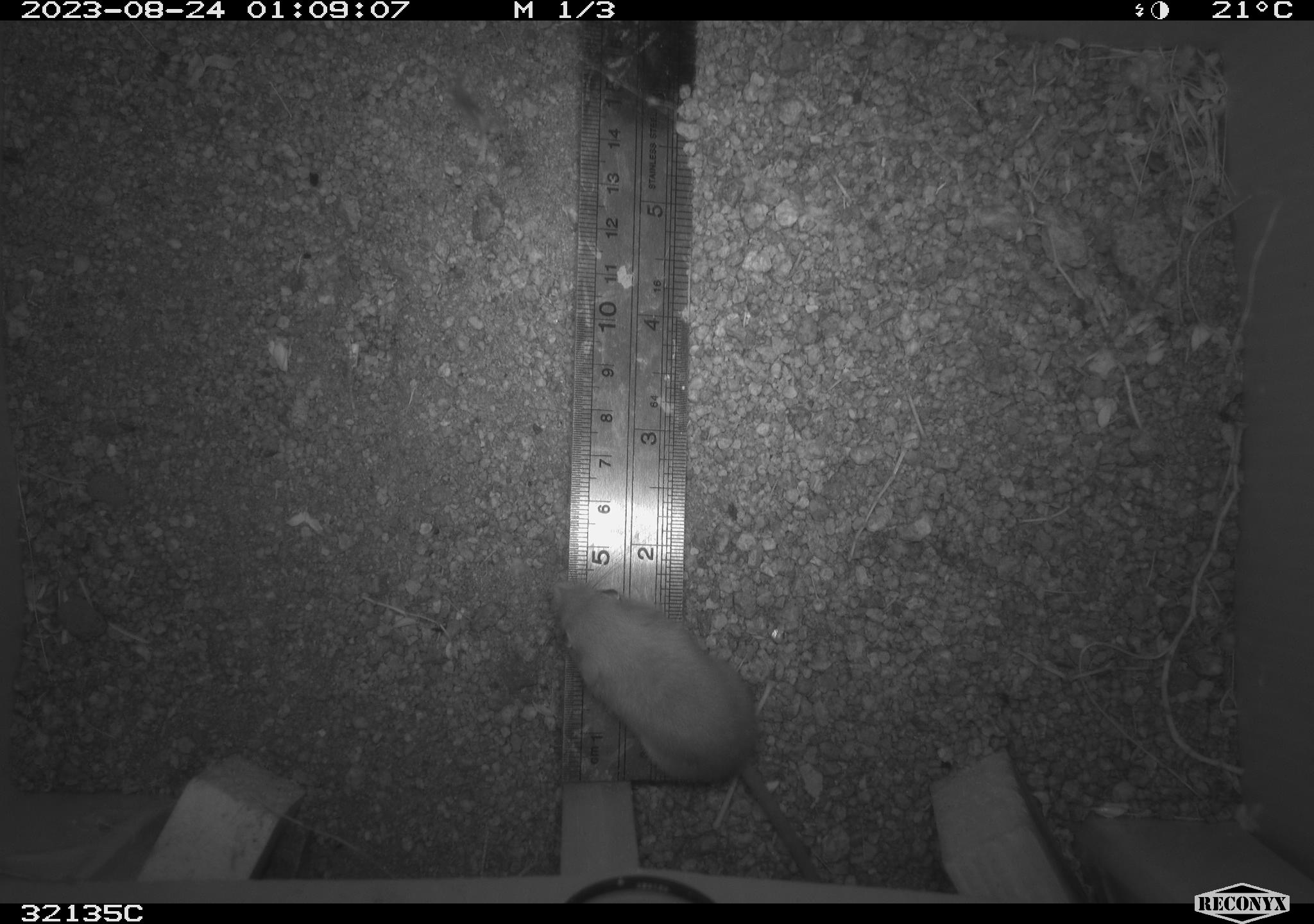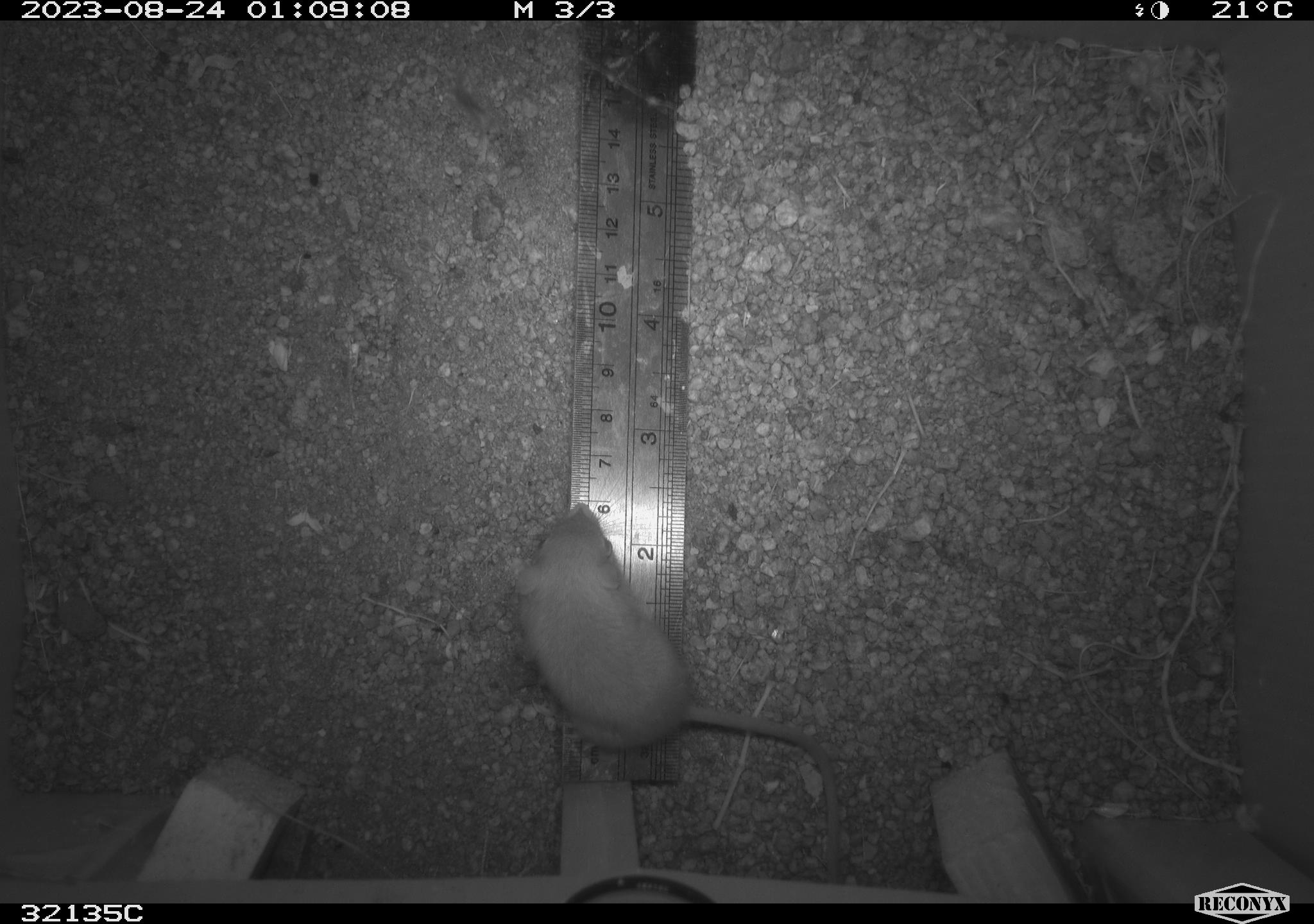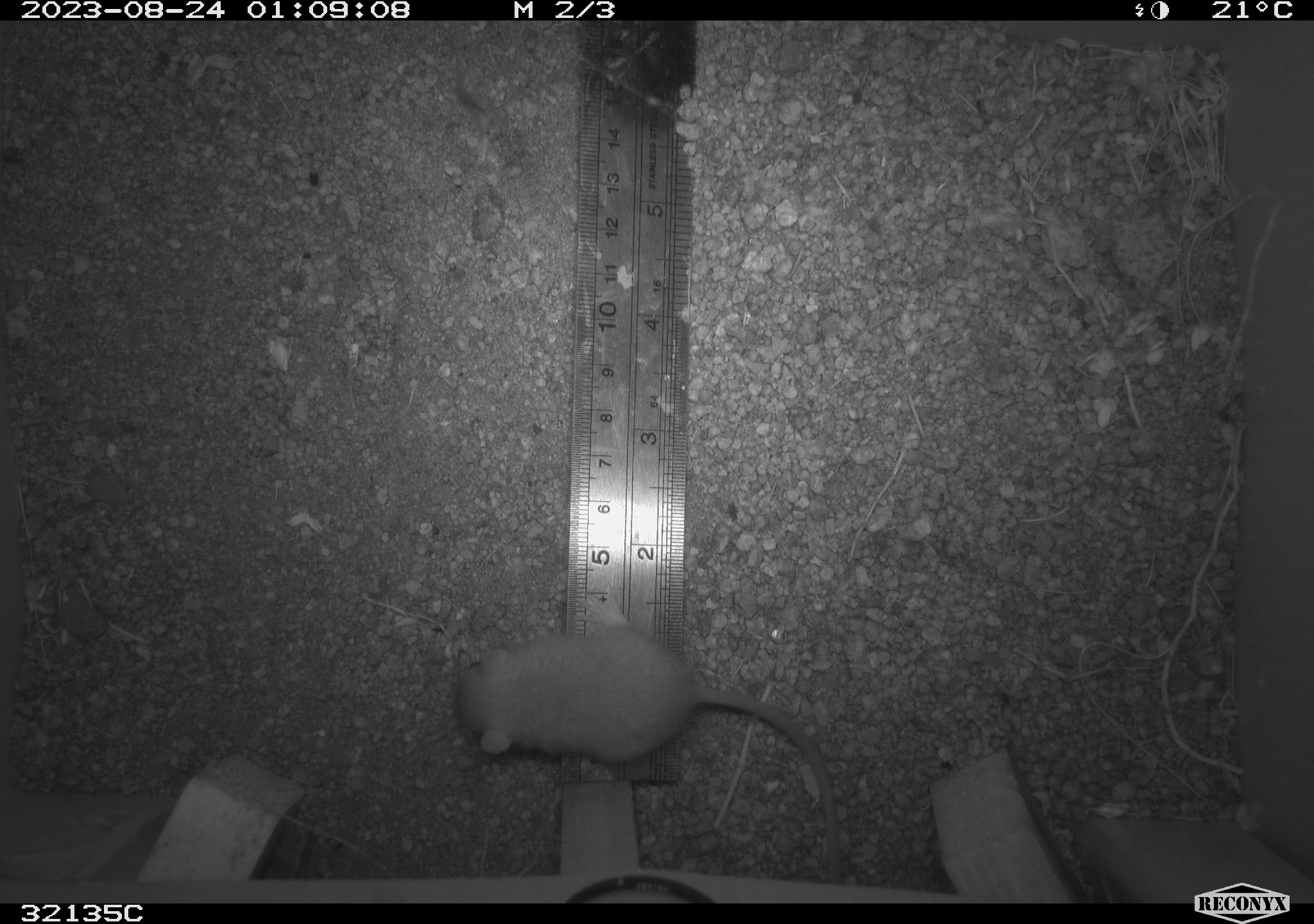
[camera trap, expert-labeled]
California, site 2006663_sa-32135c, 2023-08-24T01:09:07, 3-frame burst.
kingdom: Animalia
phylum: Chordata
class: Mammalia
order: Rodentia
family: Heteromyidae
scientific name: Heteromyidae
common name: kangaroo rats and pocket mice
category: heteromyidae family